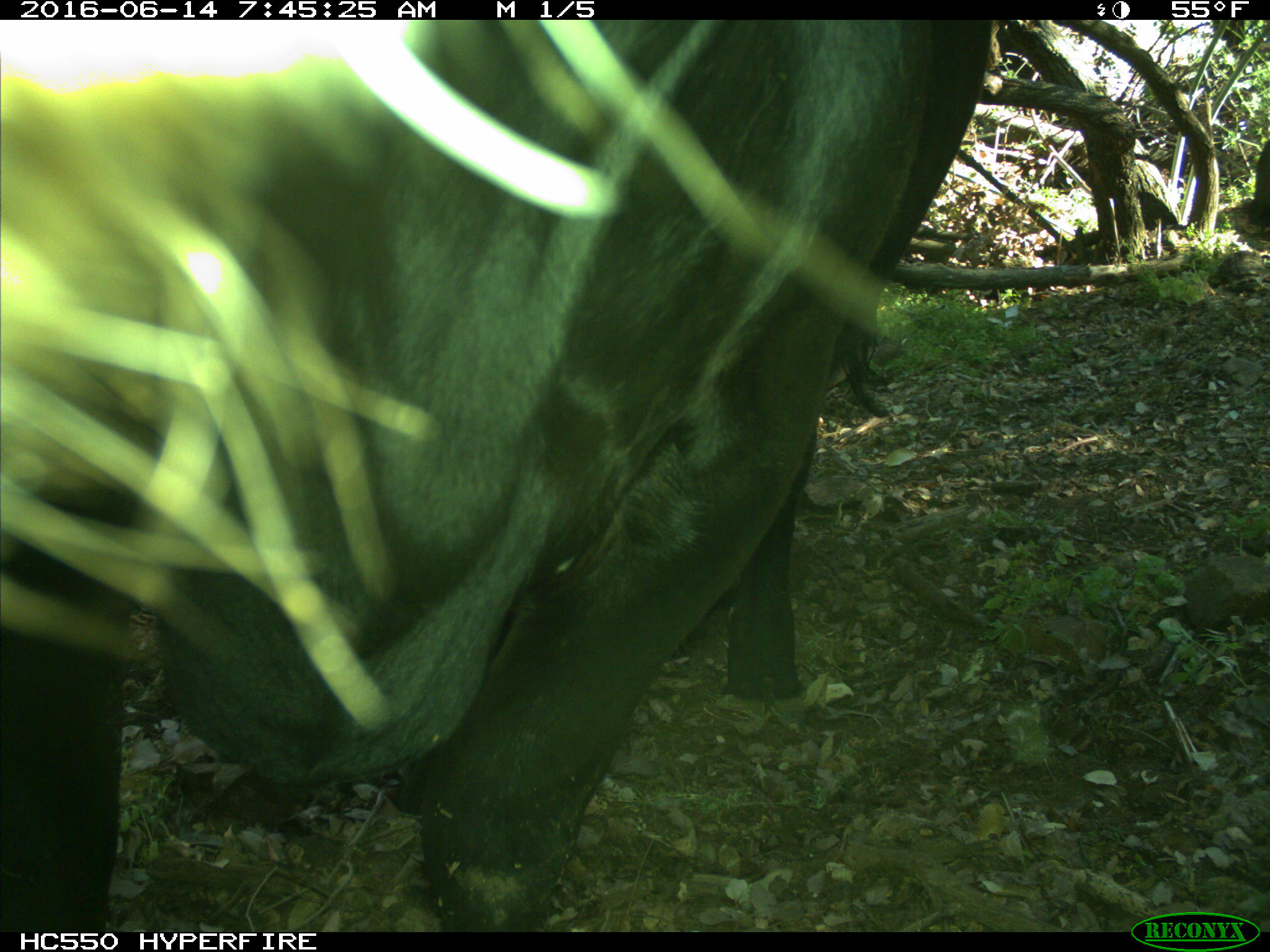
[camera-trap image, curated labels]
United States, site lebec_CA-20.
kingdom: Animalia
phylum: Chordata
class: Mammalia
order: Artiodactyla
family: Bovidae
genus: Bos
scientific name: Bos taurus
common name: domestic cow